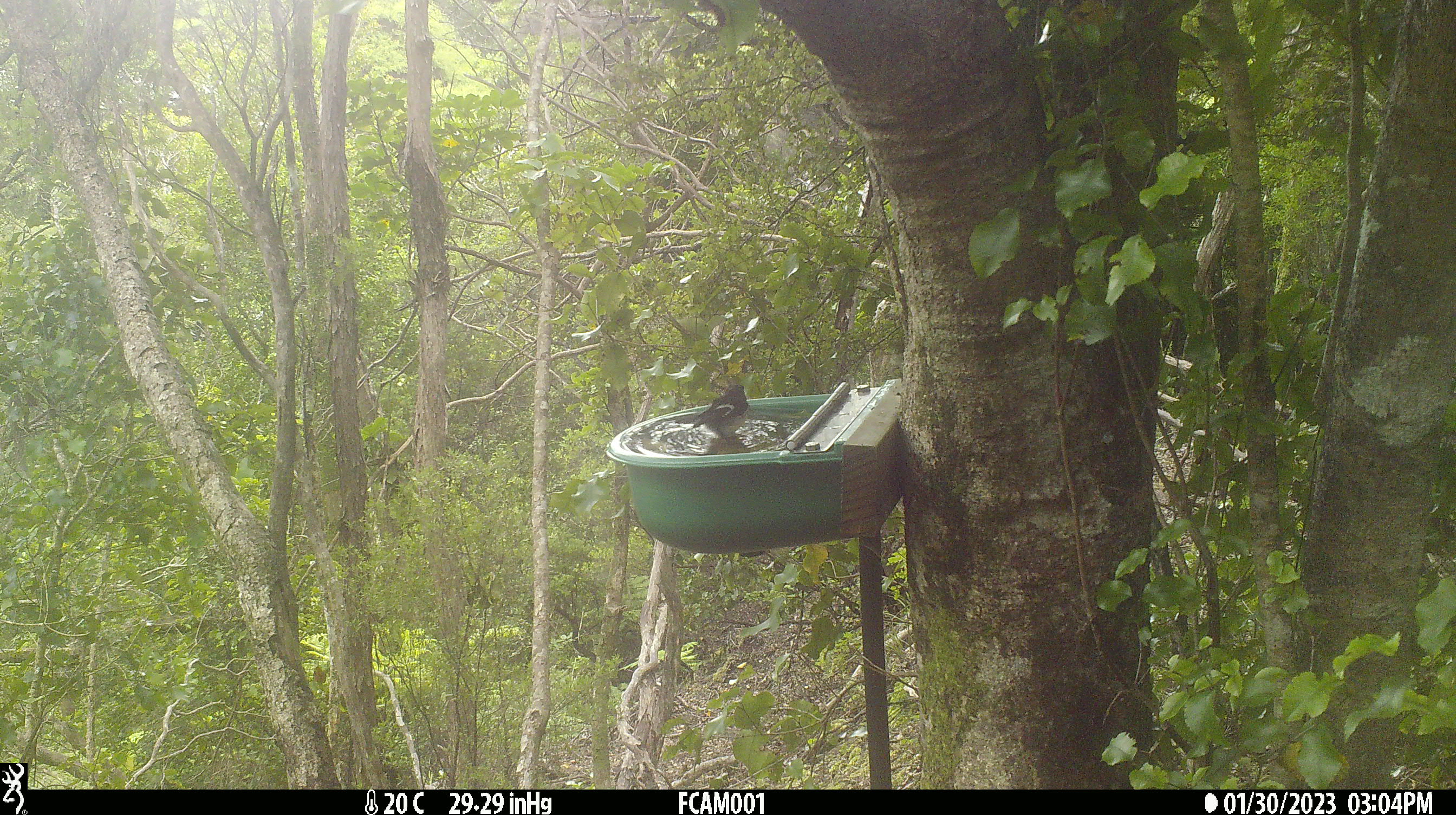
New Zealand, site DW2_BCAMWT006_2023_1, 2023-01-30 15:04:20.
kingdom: Animalia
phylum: Chordata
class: Aves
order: Passeriformes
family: Petroicidae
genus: Petroica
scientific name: Petroica macrocephala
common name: tomtit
Tomtit (Petroica macrocephala).